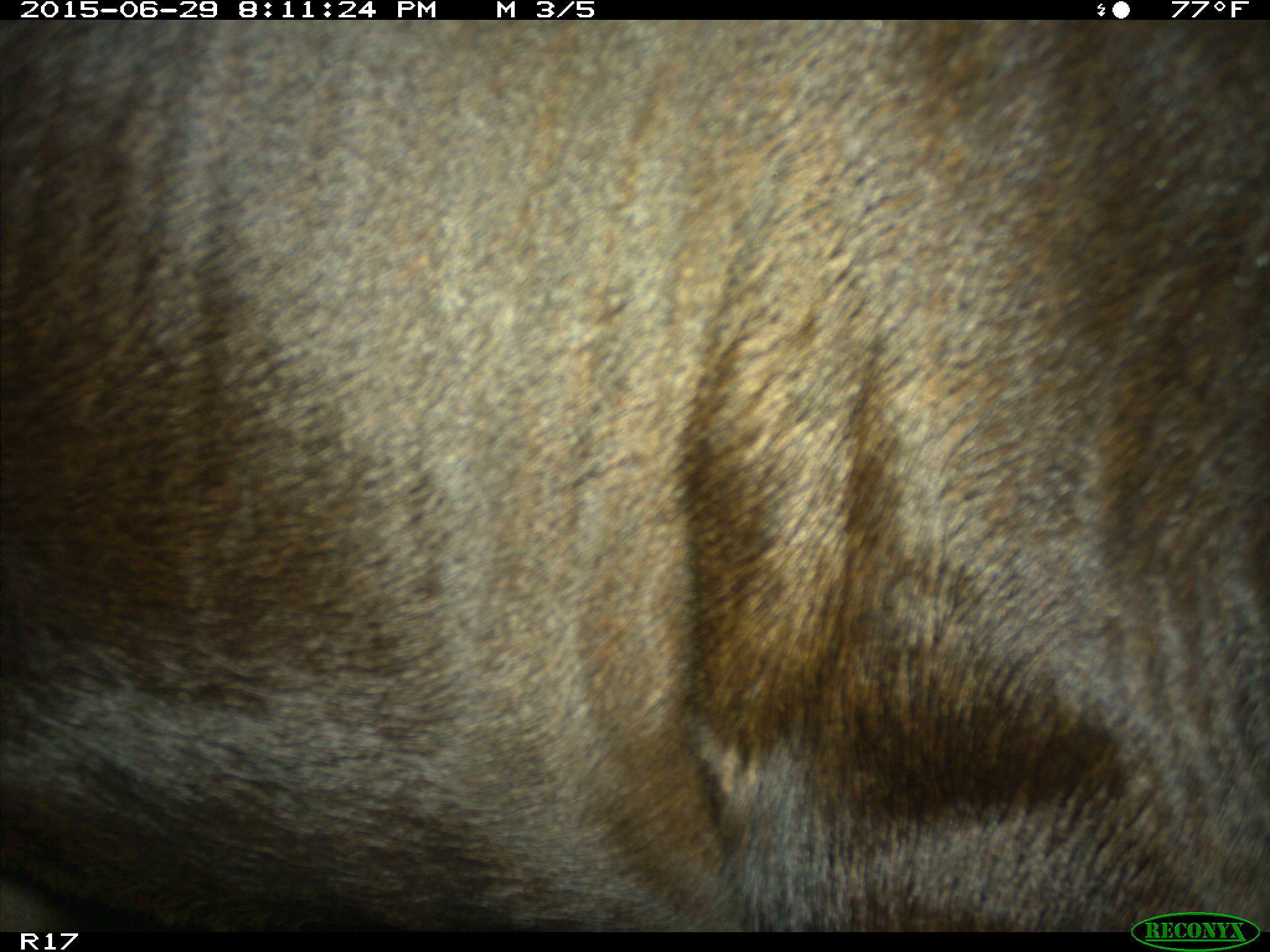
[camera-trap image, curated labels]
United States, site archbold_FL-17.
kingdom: Animalia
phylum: Chordata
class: Mammalia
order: Artiodactyla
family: Bovidae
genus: Bos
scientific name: Bos taurus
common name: domestic cow